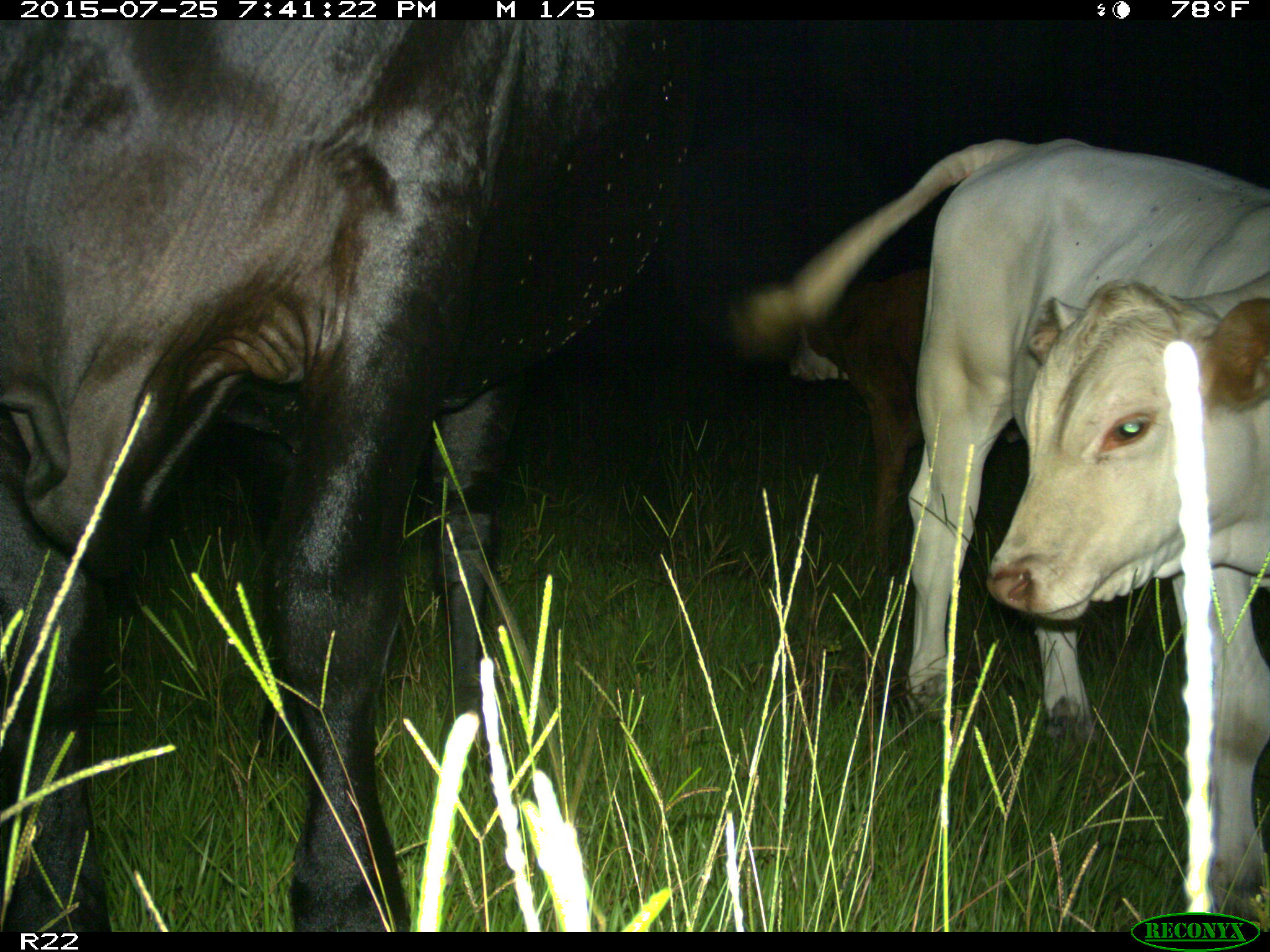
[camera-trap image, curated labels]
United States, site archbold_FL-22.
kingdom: Animalia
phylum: Chordata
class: Mammalia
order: Artiodactyla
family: Bovidae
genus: Bos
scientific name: Bos taurus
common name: domestic cow